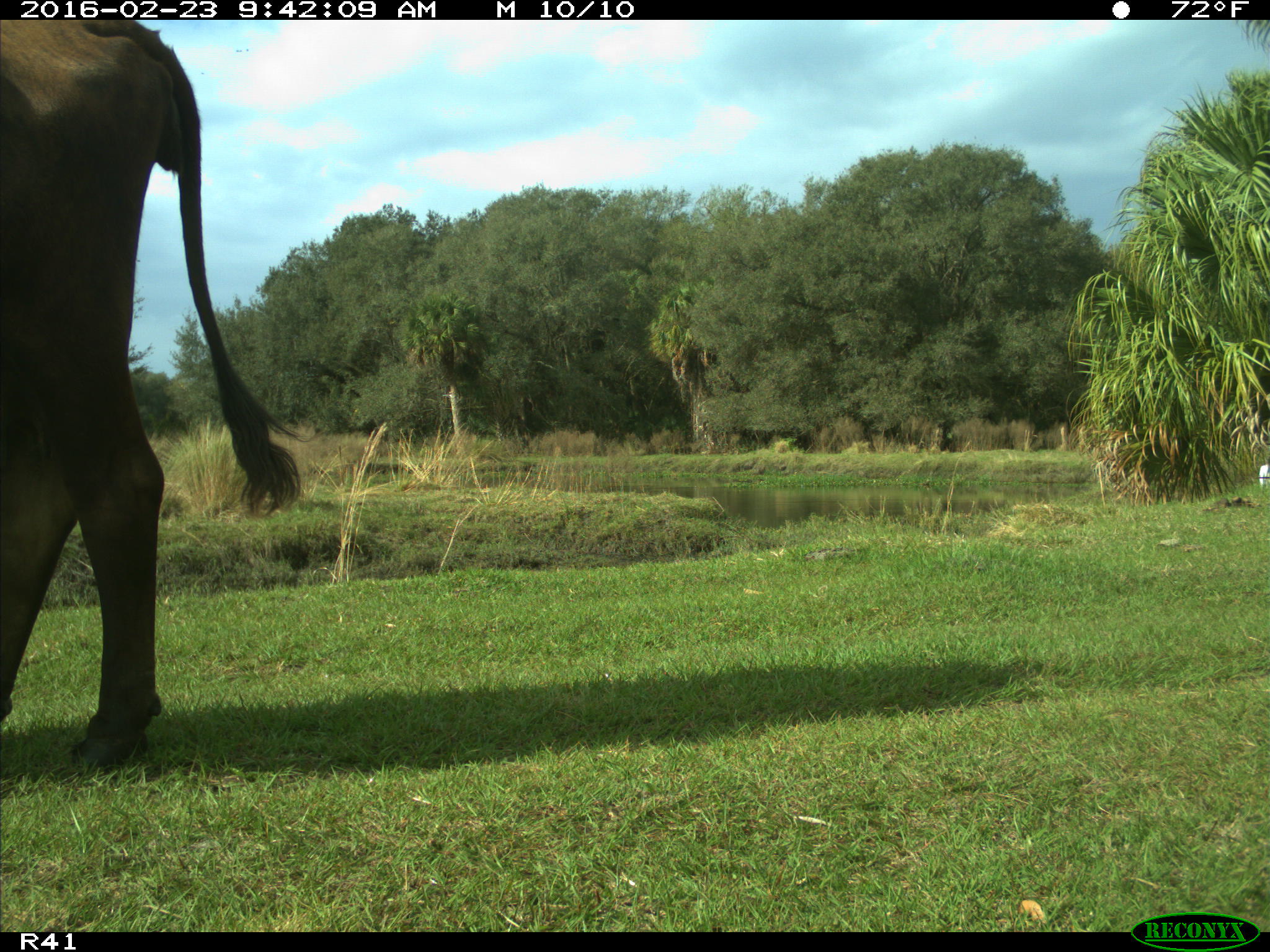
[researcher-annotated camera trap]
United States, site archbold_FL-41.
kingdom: Animalia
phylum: Chordata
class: Mammalia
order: Artiodactyla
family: Bovidae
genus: Bos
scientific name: Bos taurus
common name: domestic cow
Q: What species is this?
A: Bos taurus (domestic cow).